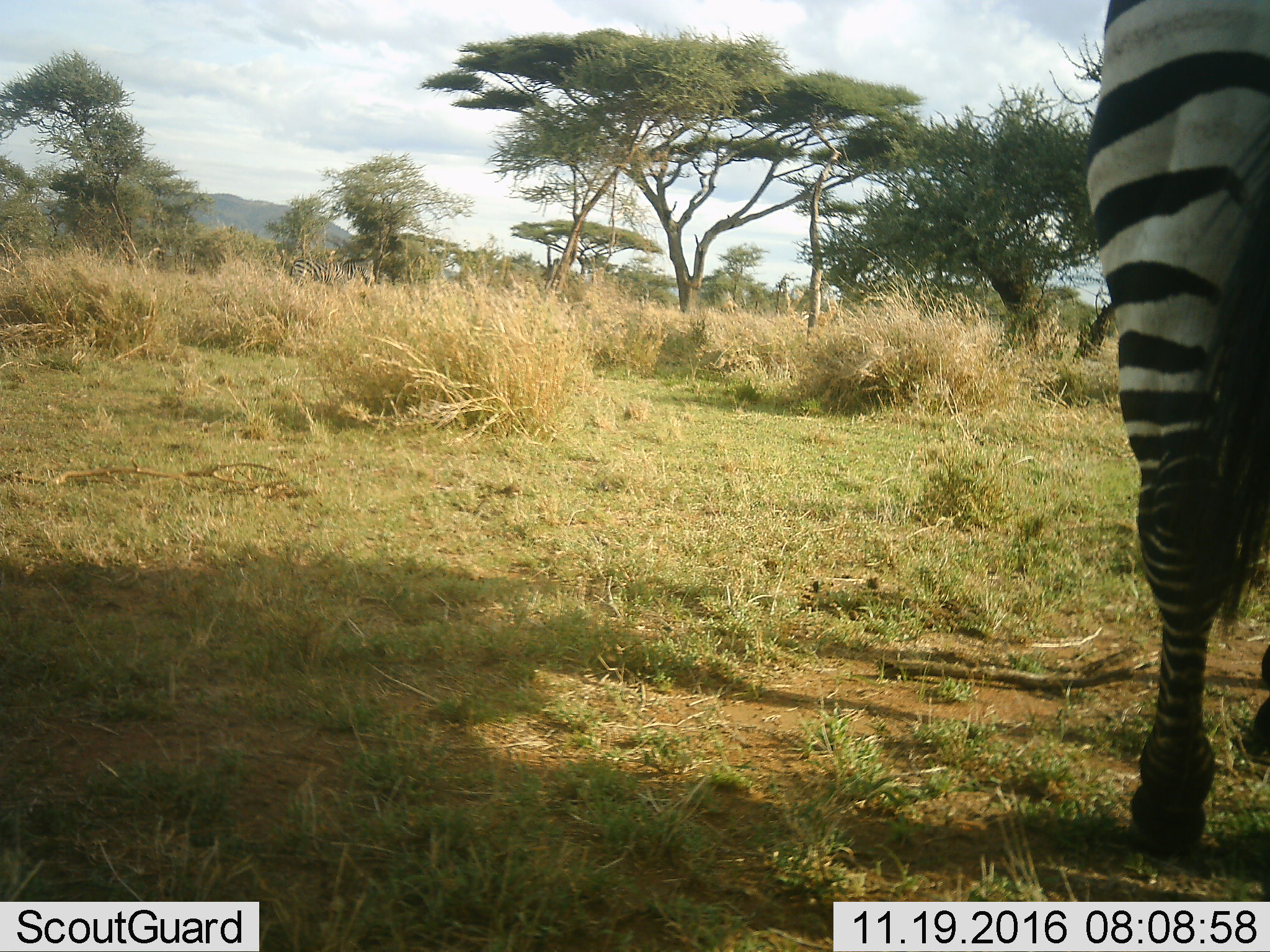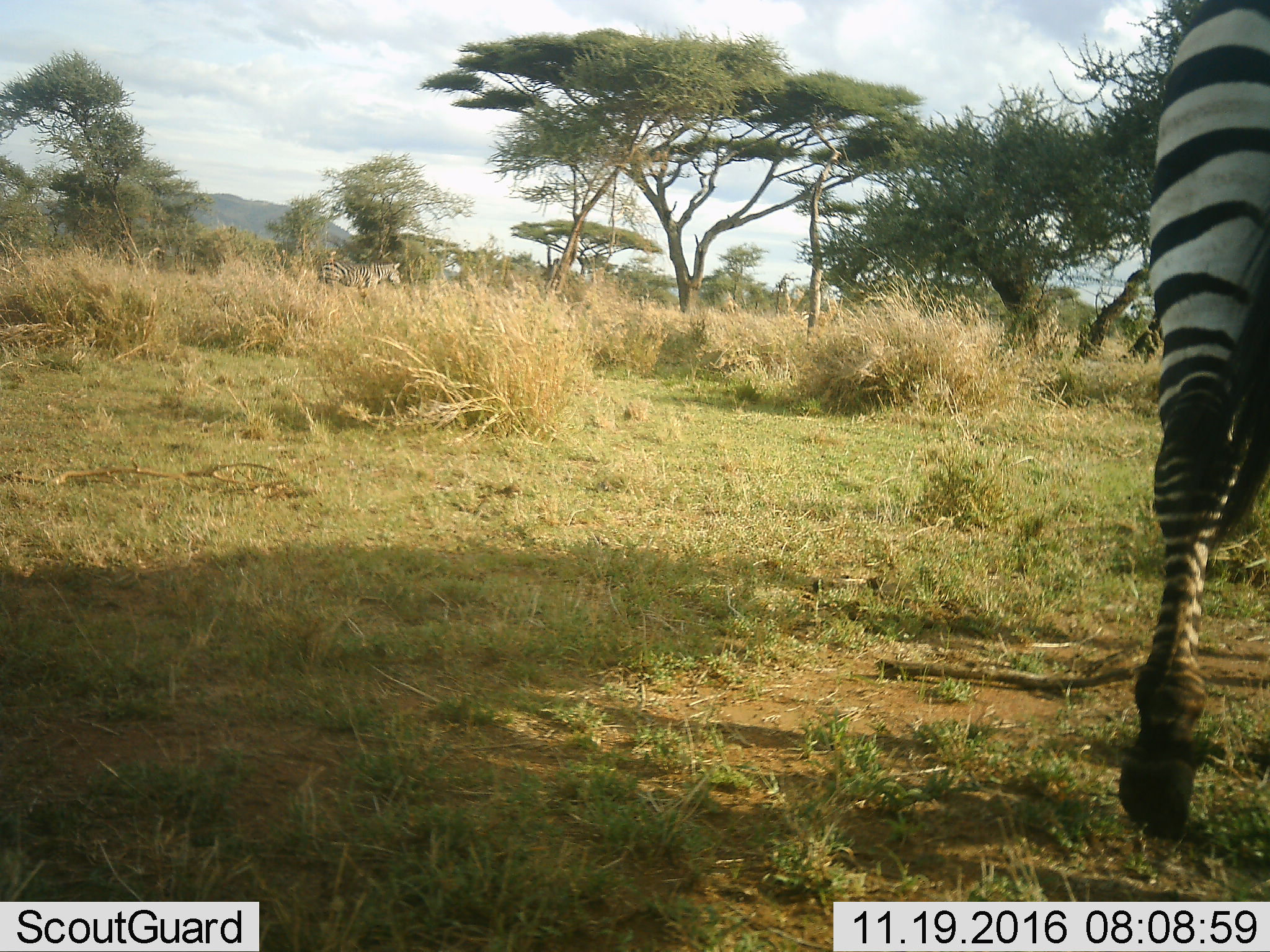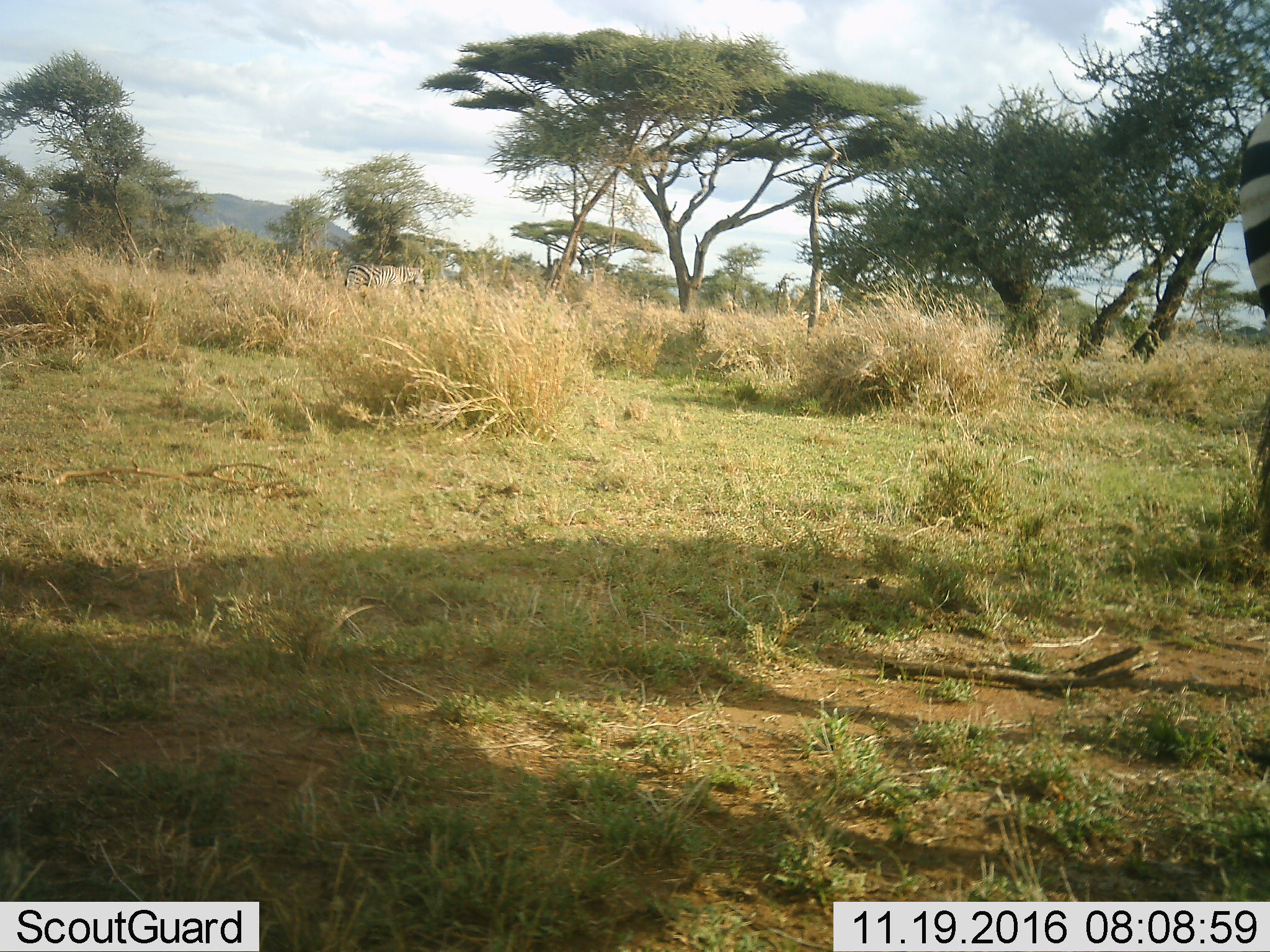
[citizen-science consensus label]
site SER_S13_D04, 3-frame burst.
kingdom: Animalia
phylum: Chordata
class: Mammalia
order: Perissodactyla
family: Equidae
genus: Equus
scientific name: Equus quagga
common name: plains zebra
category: zebraplains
Zebraplains (plains zebra) (Equus quagga), count 2. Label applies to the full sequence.